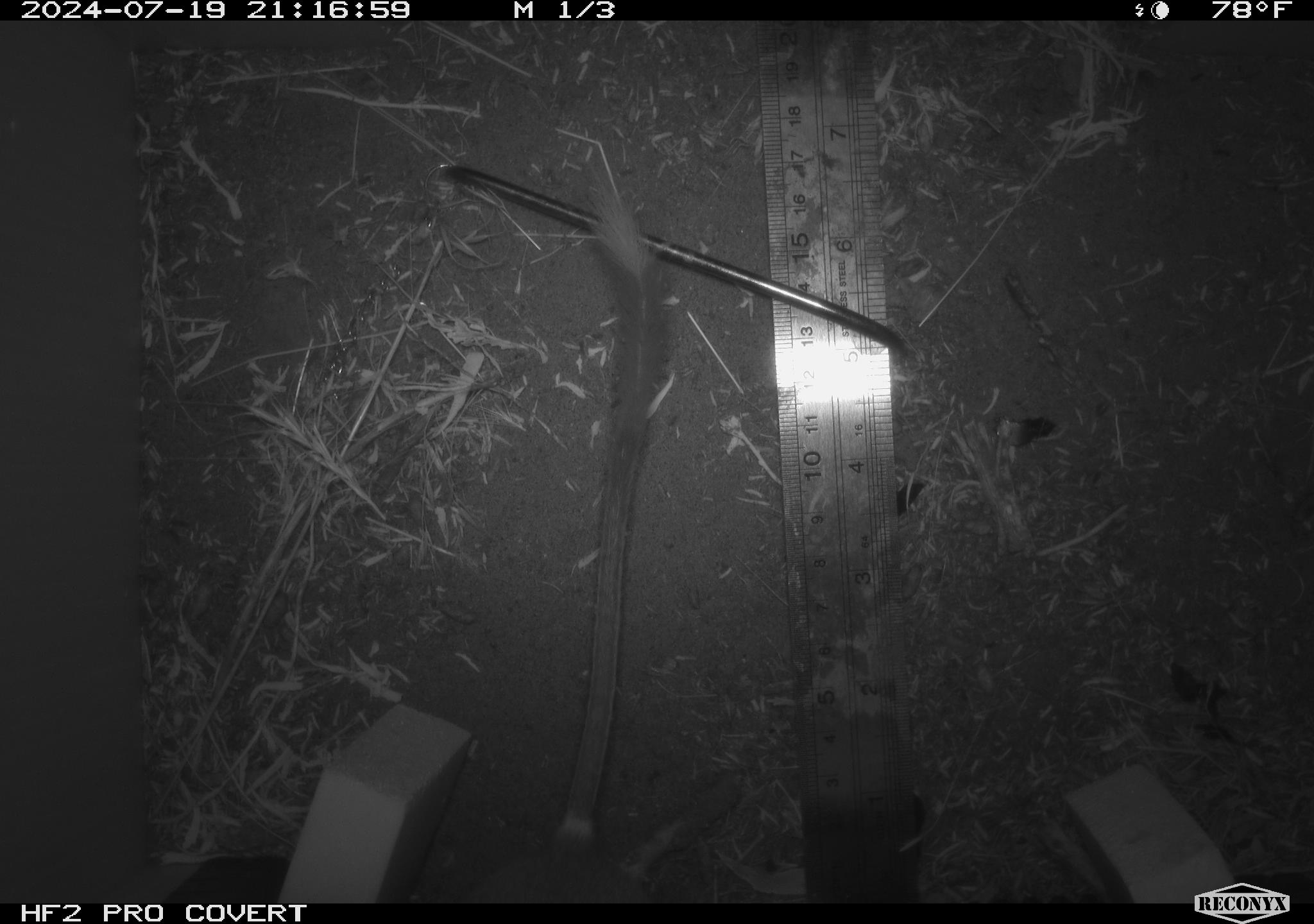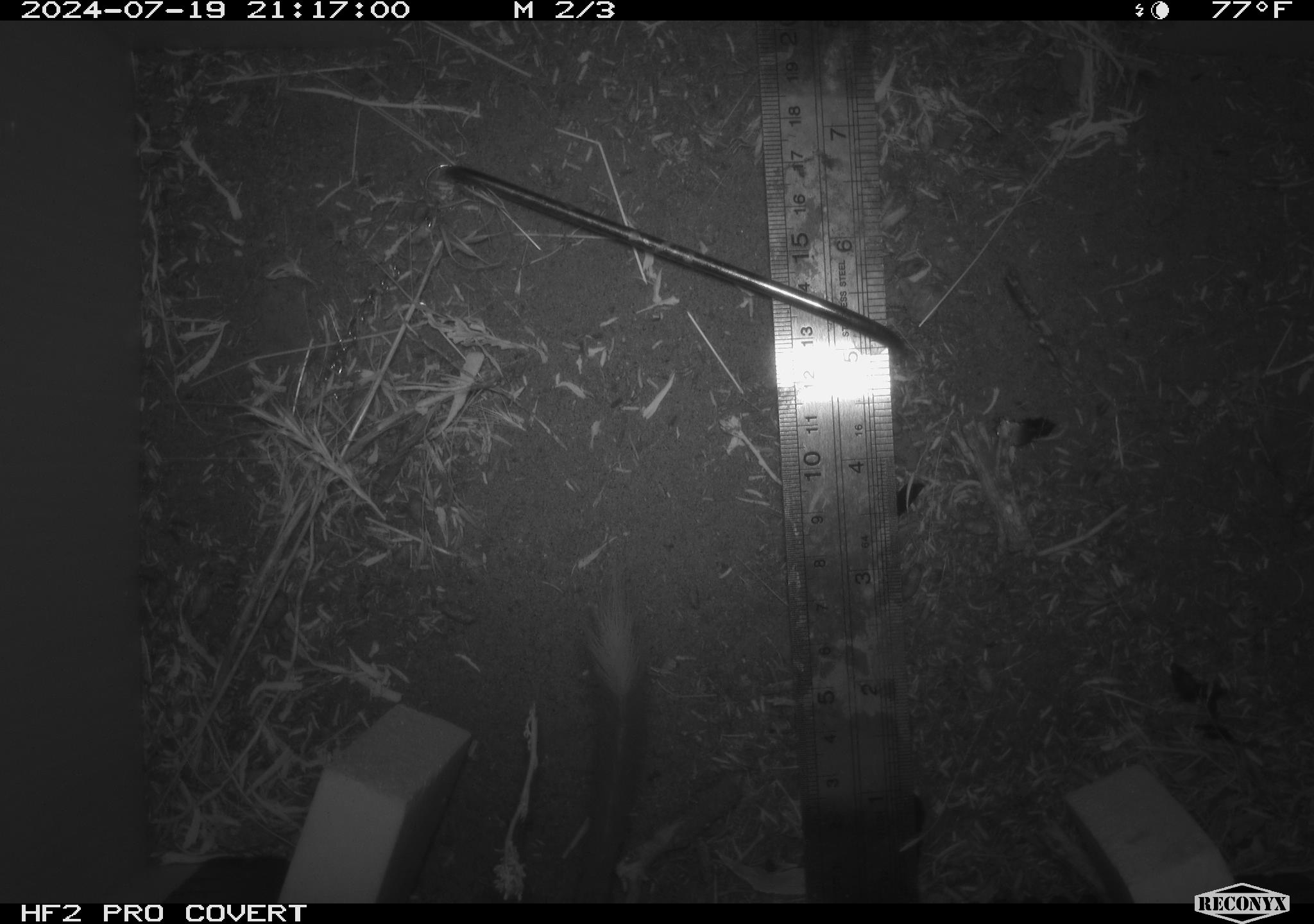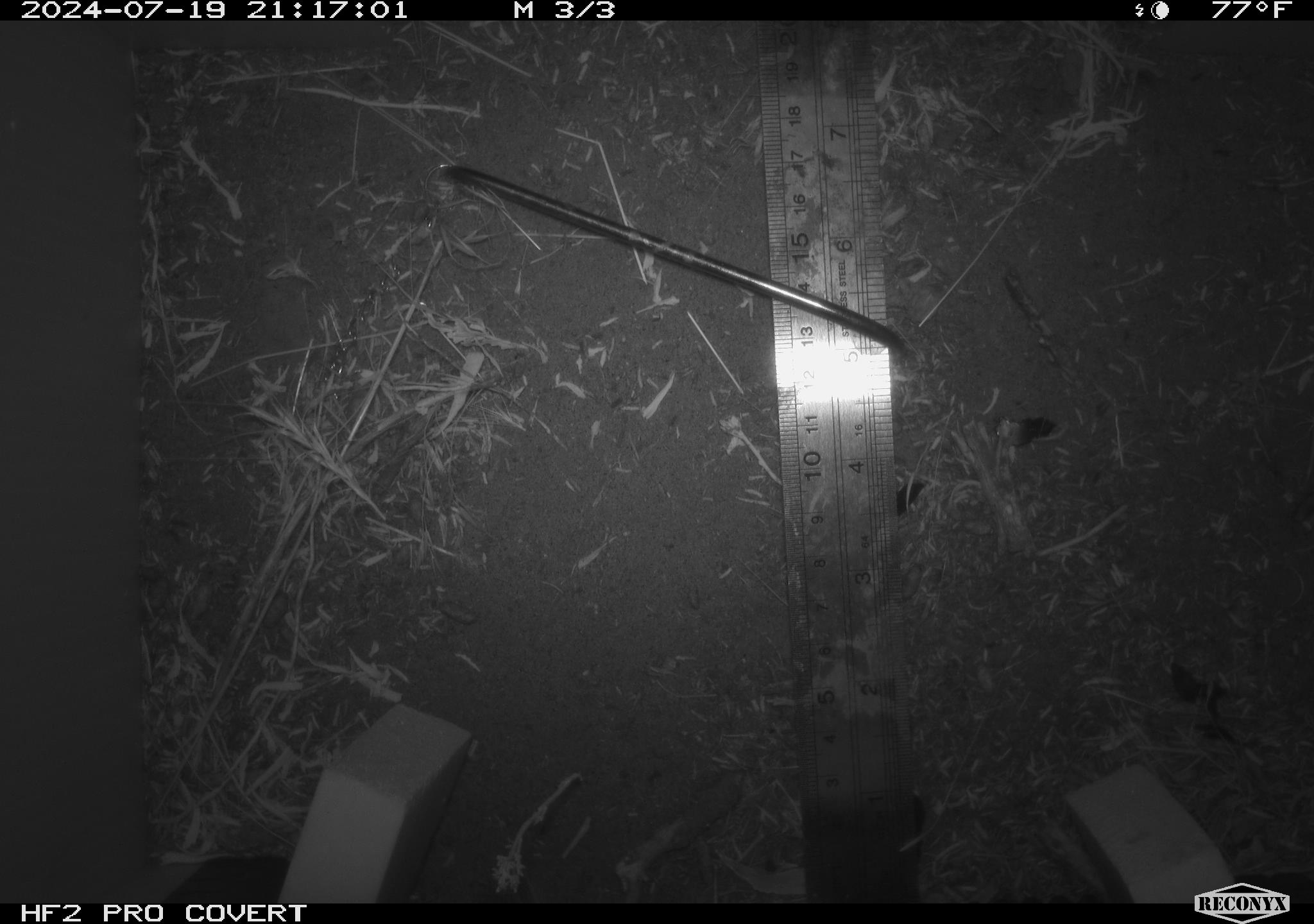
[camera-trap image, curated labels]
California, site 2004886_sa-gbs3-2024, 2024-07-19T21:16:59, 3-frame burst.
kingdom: Animalia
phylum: Chordata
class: Mammalia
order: Rodentia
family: Heteromyidae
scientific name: Heteromyidae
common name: kangaroo rats and pocket mice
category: heteromyidae family